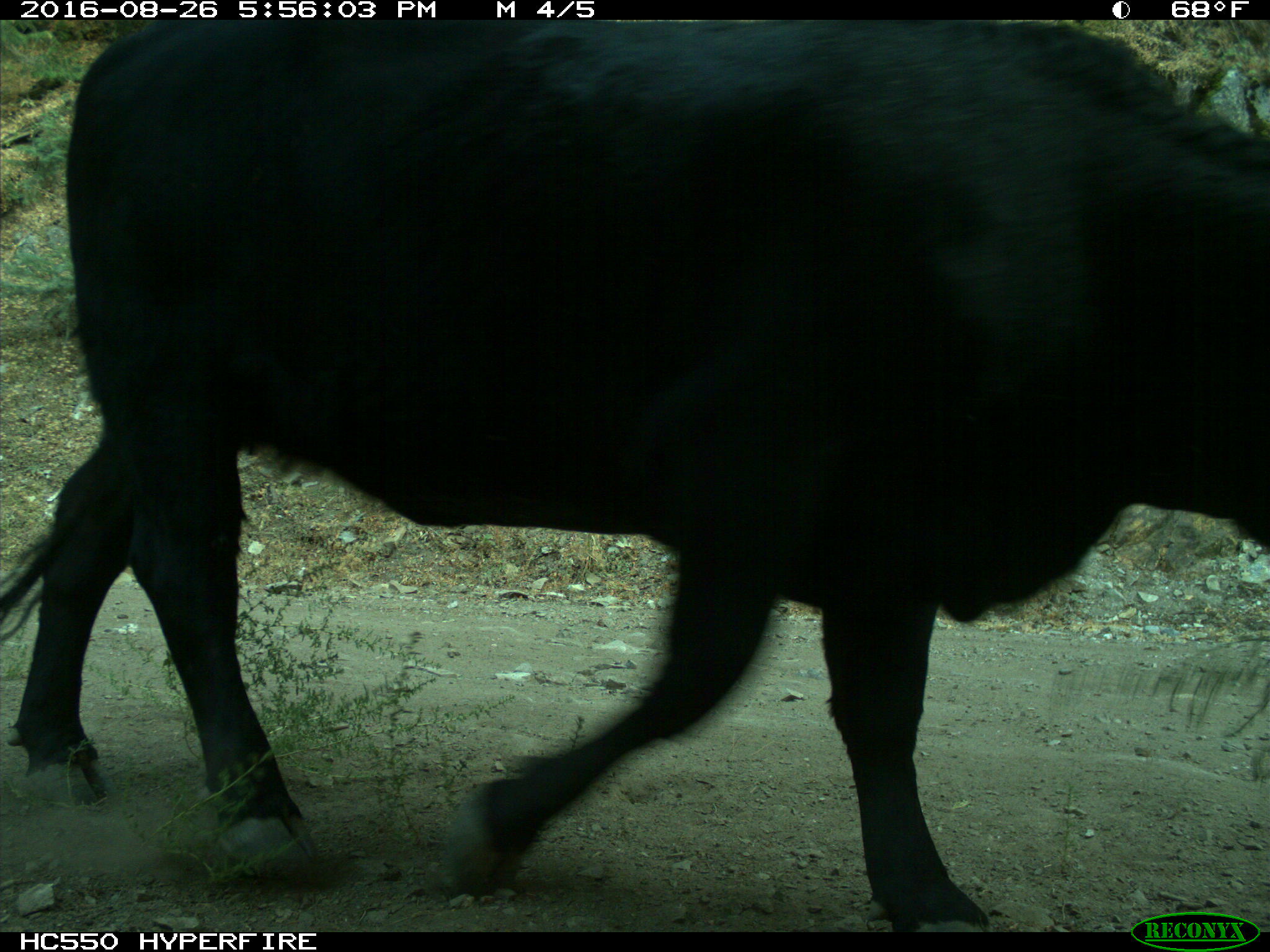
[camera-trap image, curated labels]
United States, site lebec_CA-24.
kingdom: Animalia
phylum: Chordata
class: Mammalia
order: Artiodactyla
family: Bovidae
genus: Bos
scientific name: Bos taurus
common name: domestic cow